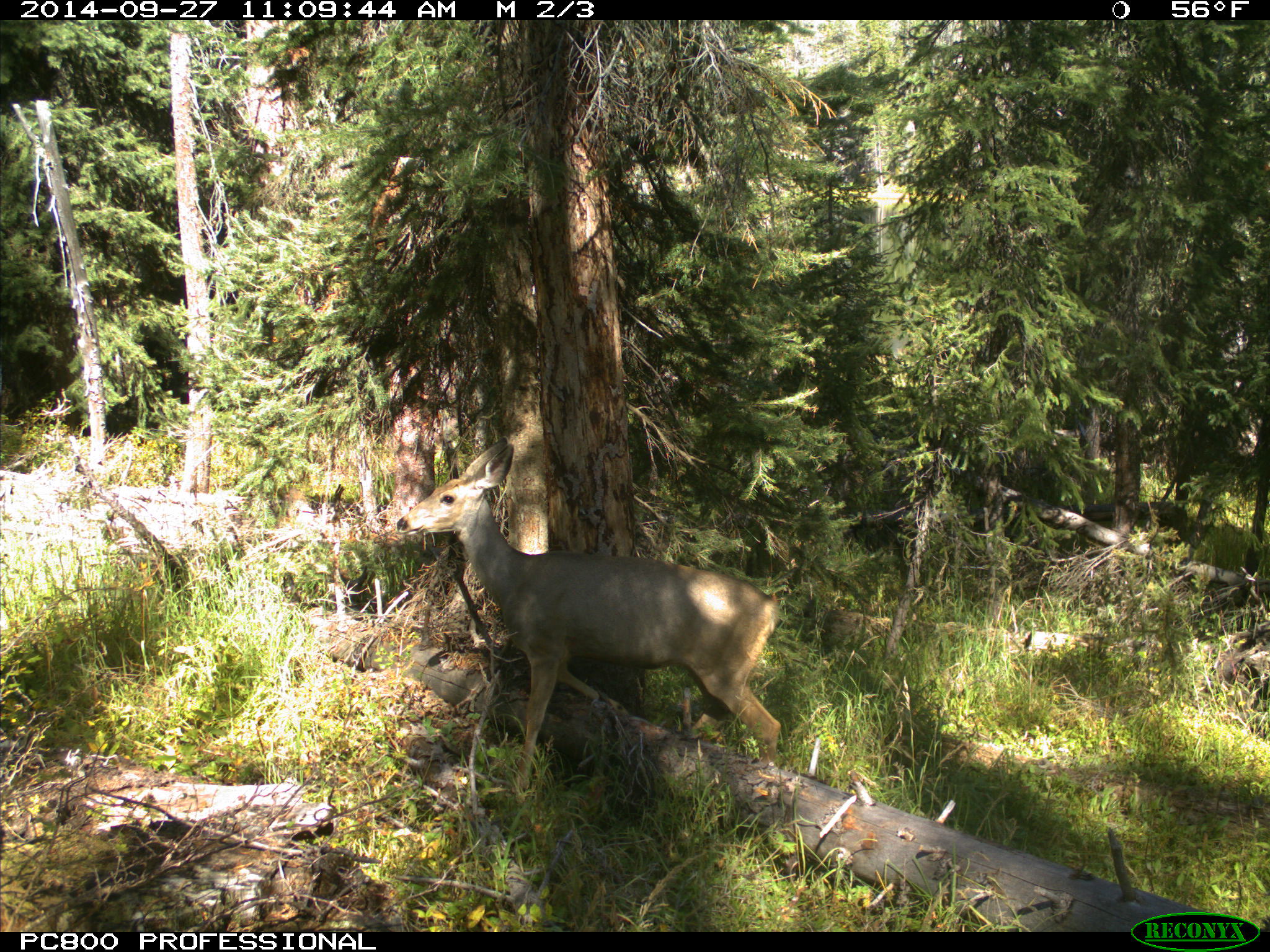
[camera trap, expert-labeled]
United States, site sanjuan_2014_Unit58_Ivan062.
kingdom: Animalia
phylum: Chordata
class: Mammalia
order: Artiodactyla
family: Cervidae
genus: Odocoileus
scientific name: Odocoileus hemionus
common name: mule deer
Odocoileus hemionus (mule deer).